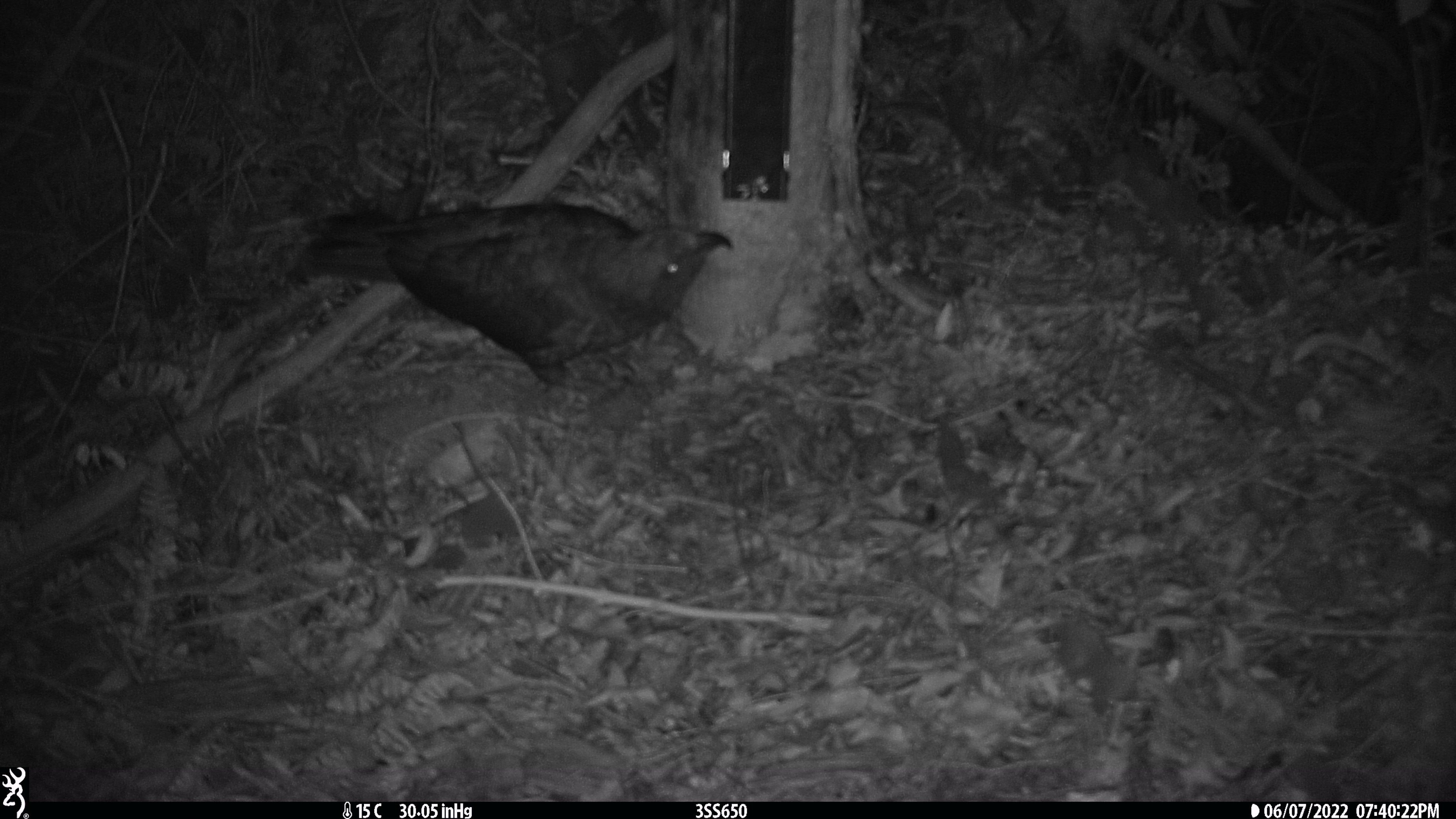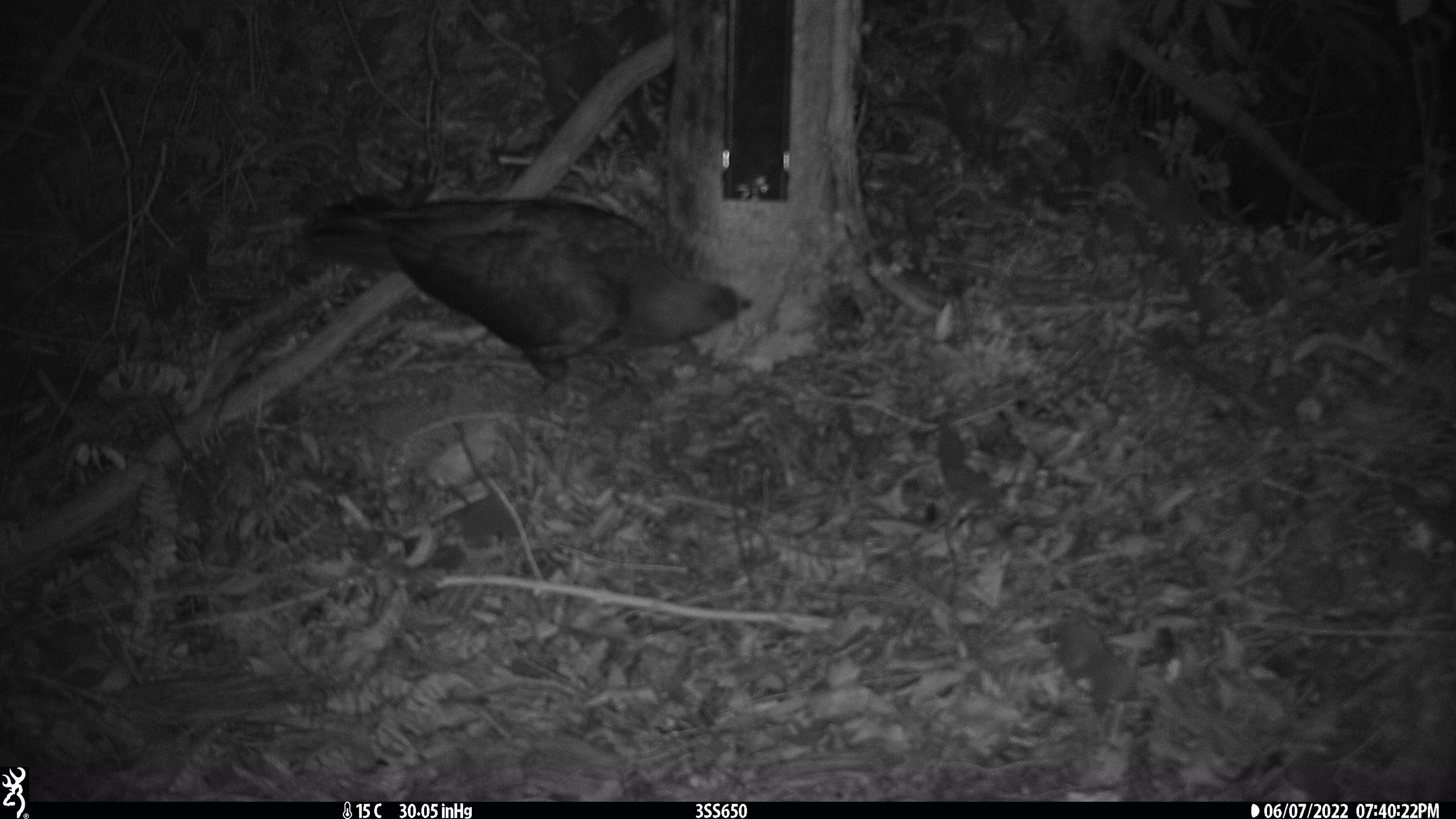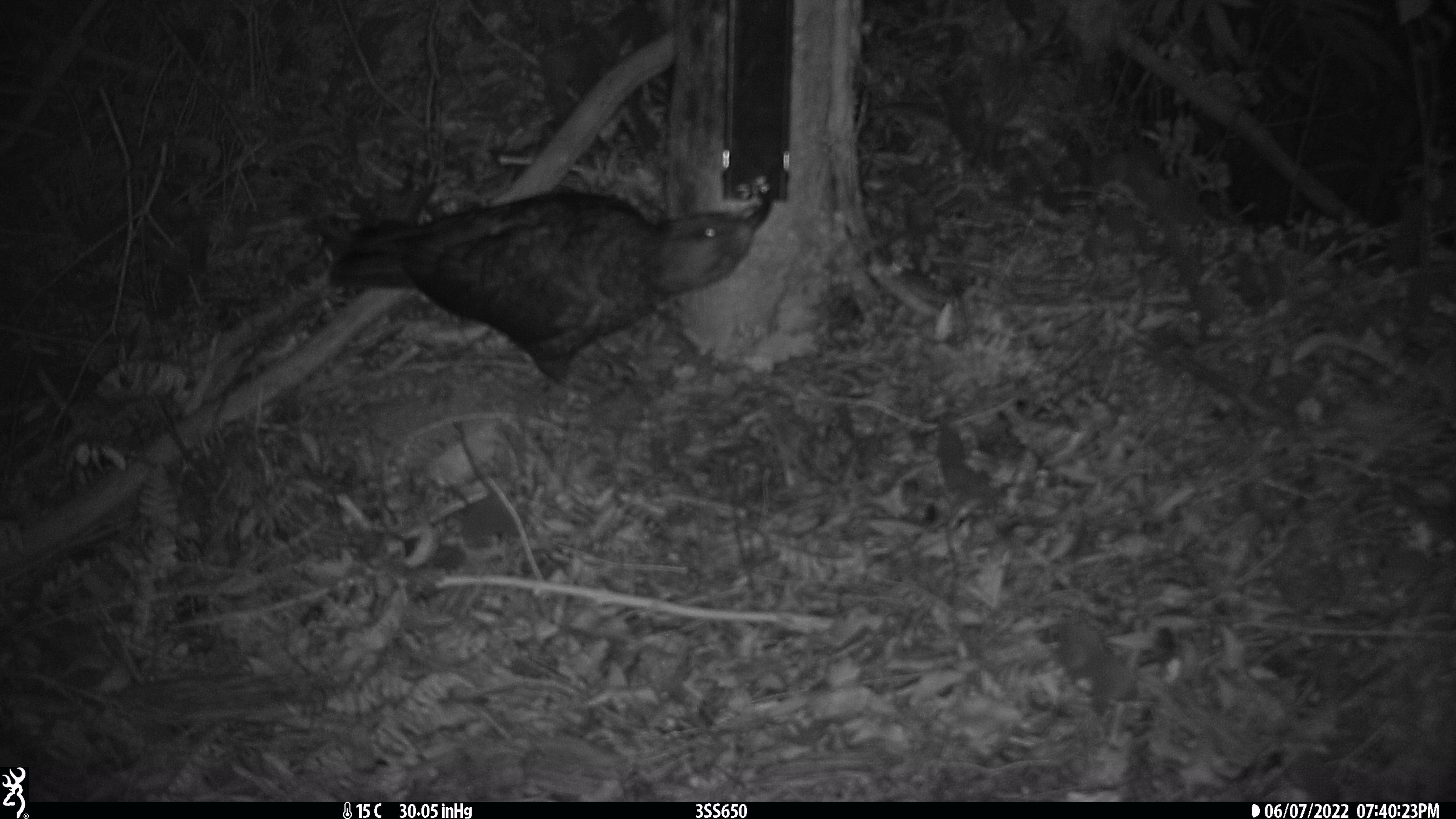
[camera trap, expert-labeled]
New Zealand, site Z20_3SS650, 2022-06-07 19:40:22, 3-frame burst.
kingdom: Animalia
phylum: Chordata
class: Aves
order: Psittaciformes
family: Strigopidae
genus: Nestor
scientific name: Nestor notabilis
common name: kea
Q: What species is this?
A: Kea (Nestor notabilis).